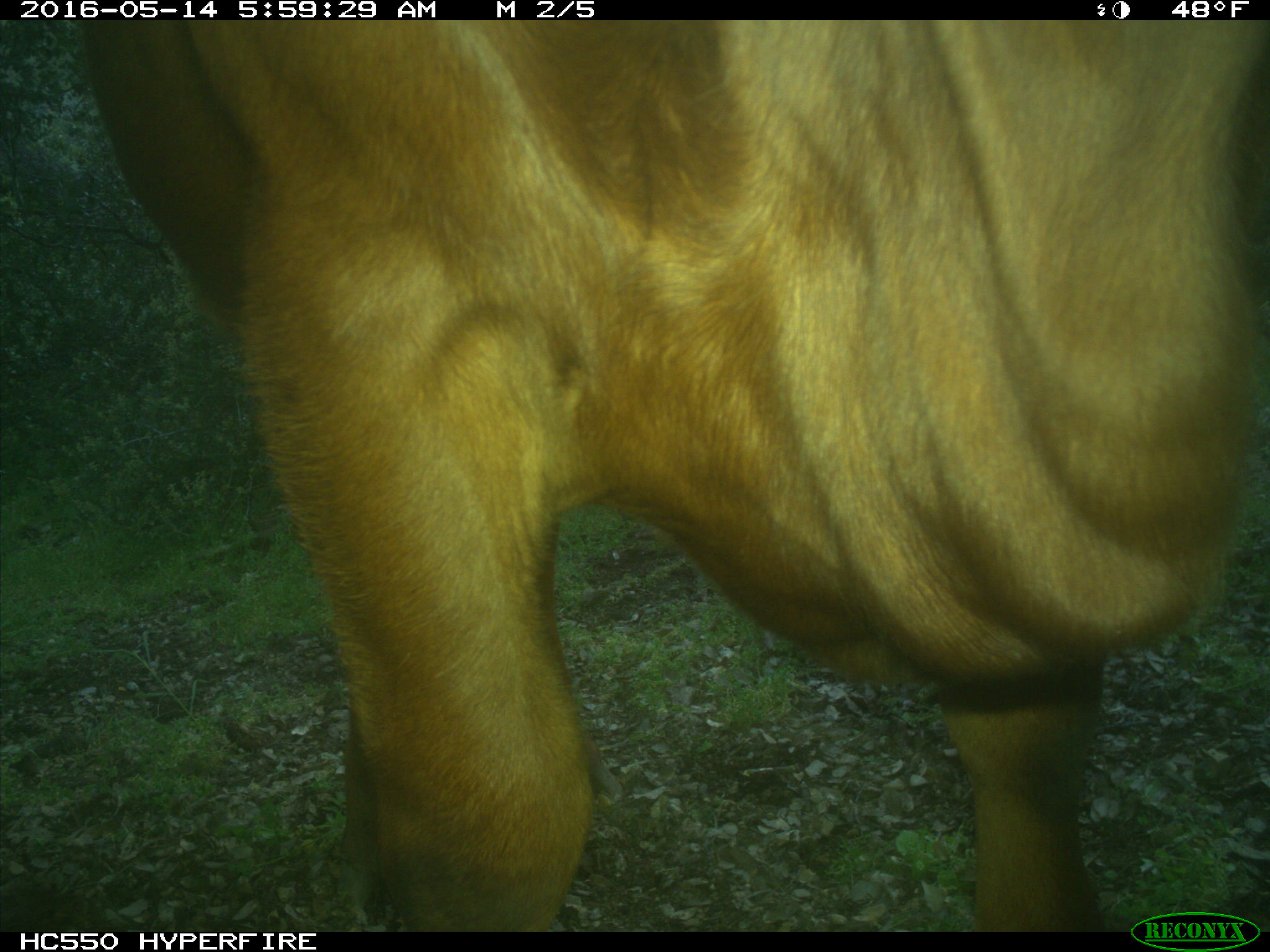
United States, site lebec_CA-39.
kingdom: Animalia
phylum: Chordata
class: Mammalia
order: Artiodactyla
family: Bovidae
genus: Bos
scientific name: Bos taurus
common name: domestic cow